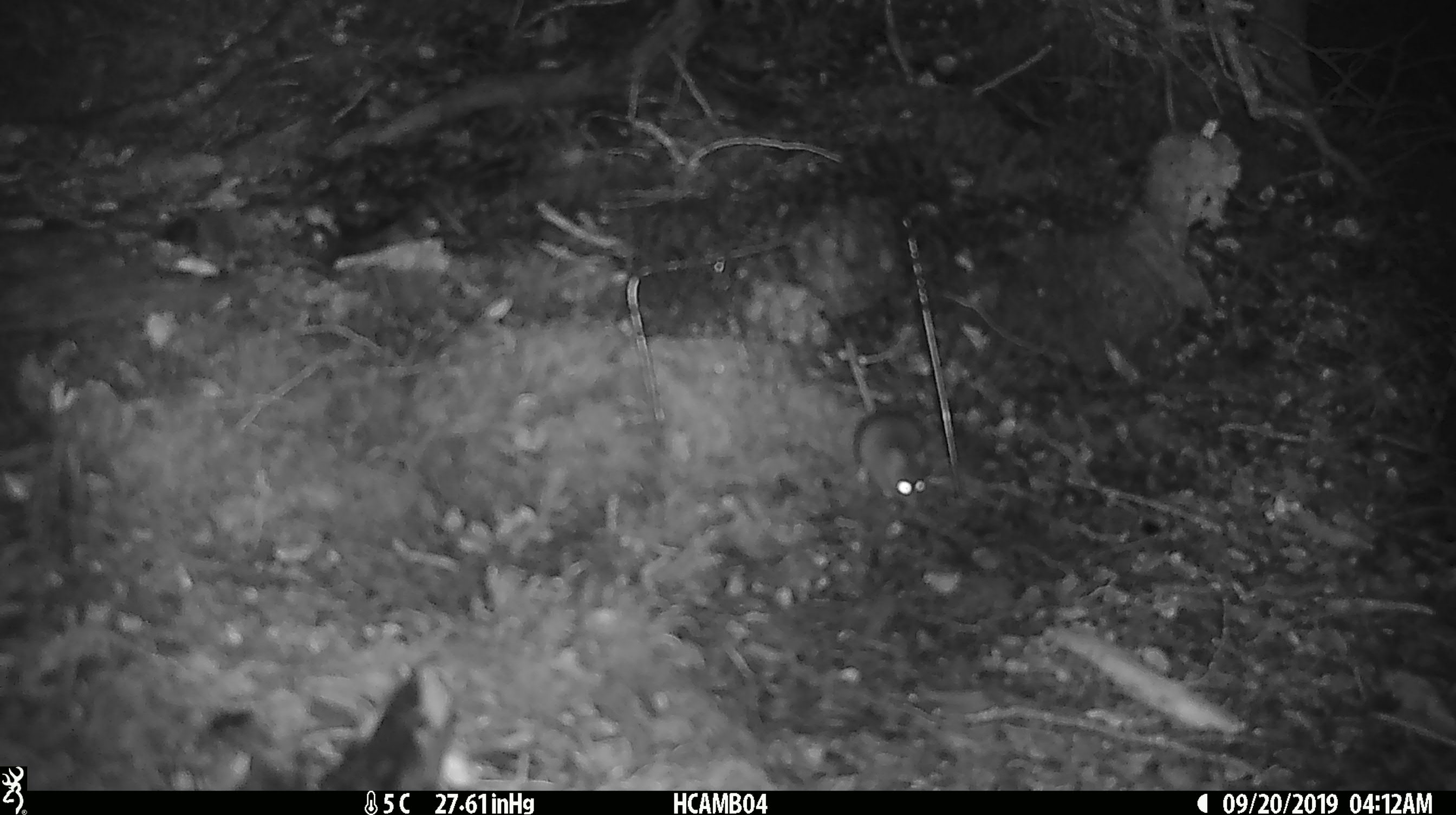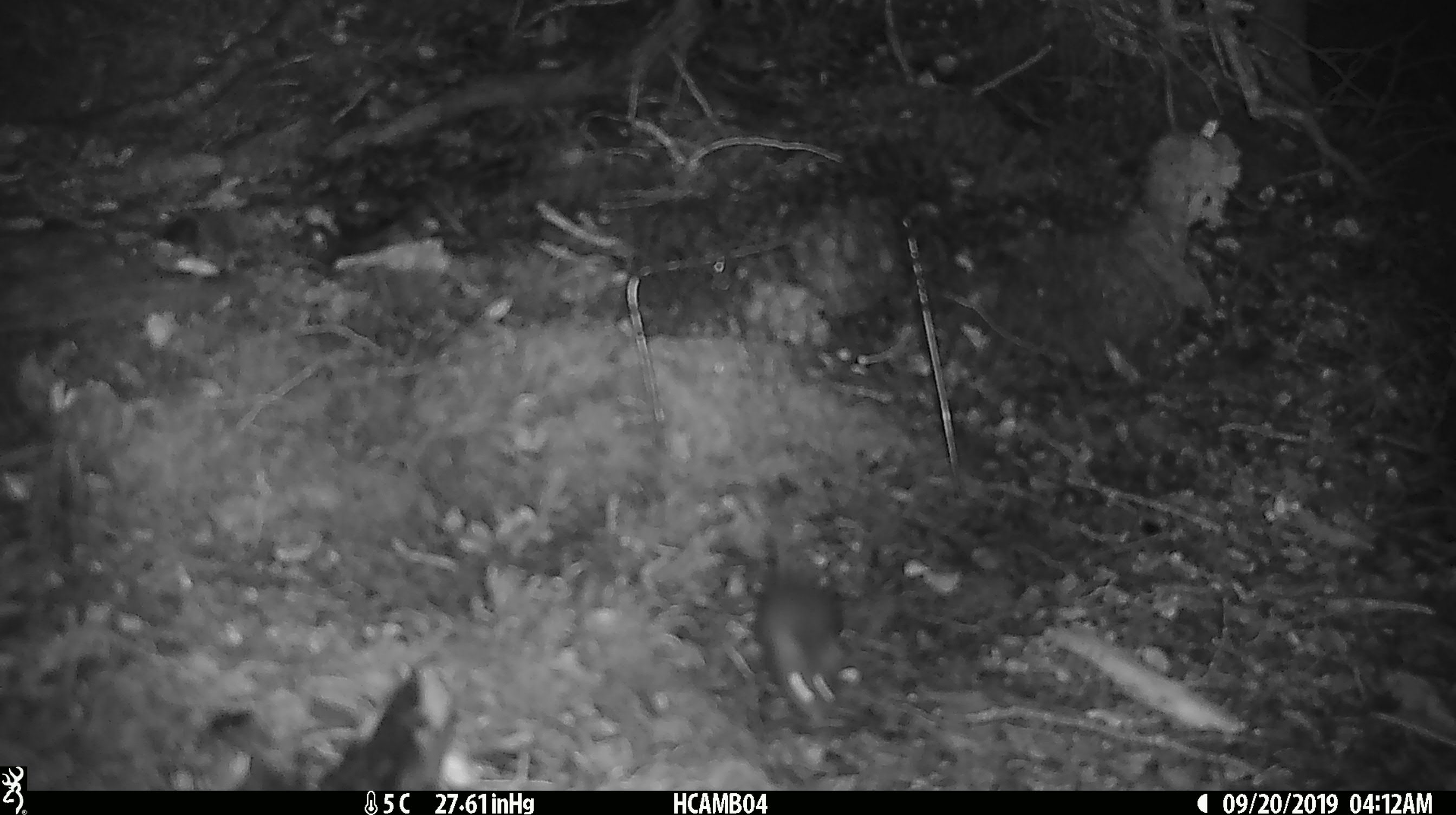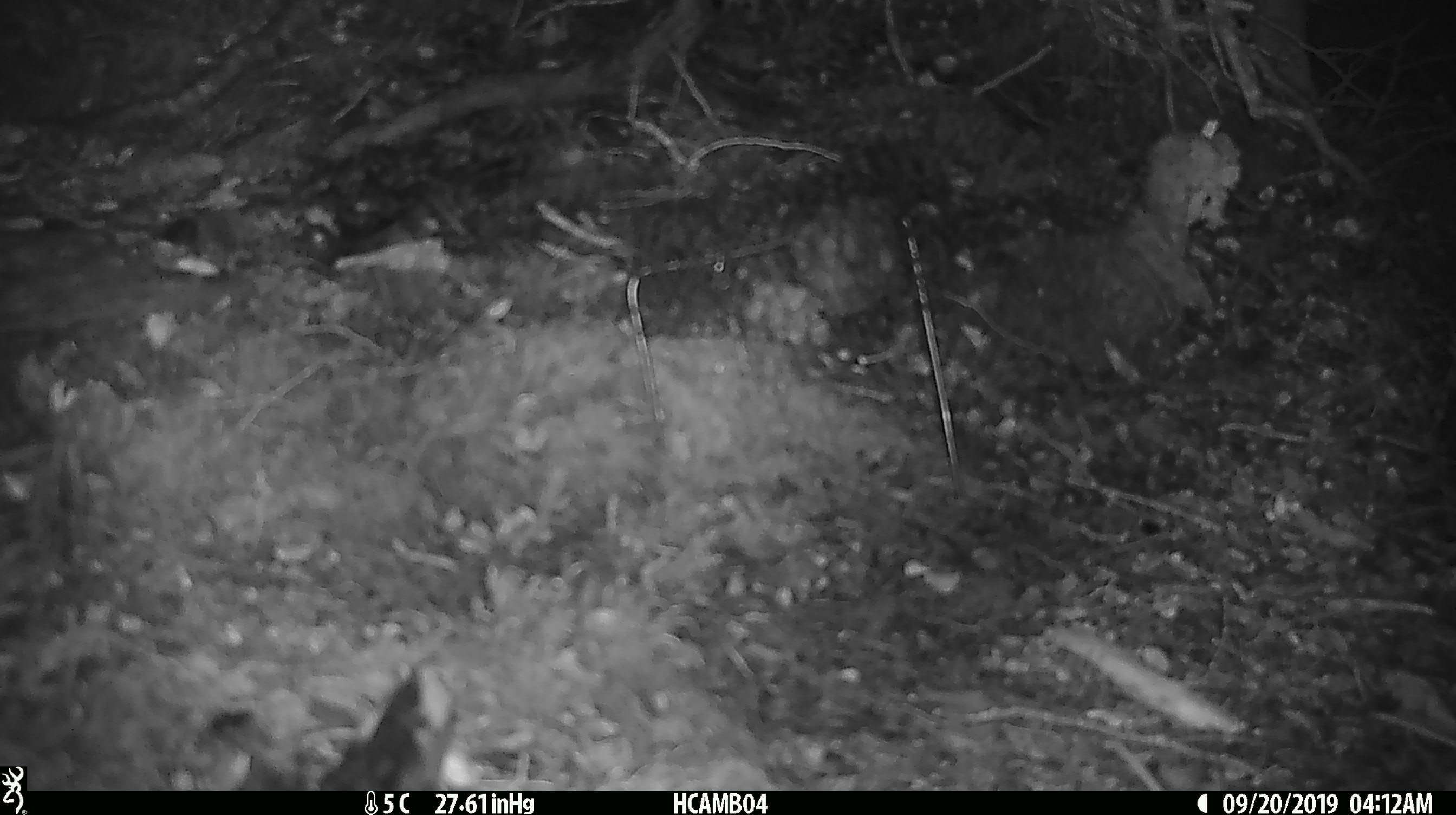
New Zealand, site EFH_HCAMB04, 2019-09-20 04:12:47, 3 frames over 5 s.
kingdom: Animalia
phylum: Chordata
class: Mammalia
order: Rodentia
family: Muridae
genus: Mus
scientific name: Mus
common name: mouse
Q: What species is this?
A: Mouse (Mus).